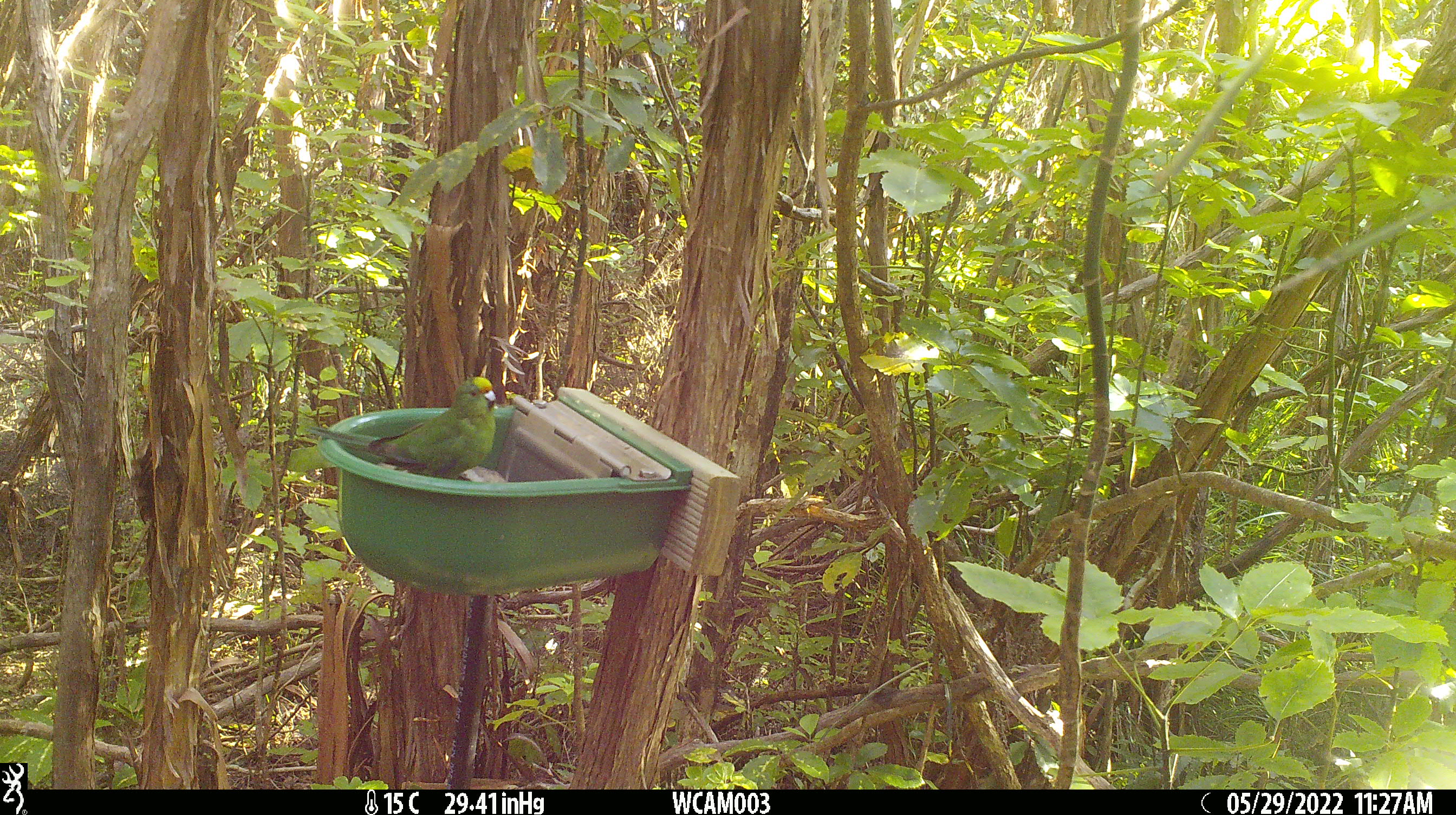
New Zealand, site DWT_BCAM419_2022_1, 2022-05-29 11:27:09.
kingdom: Animalia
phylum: Chordata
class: Aves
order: Psittaciformes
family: Psittaculidae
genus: Cyanoramphus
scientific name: Cyanoramphus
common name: parakeet